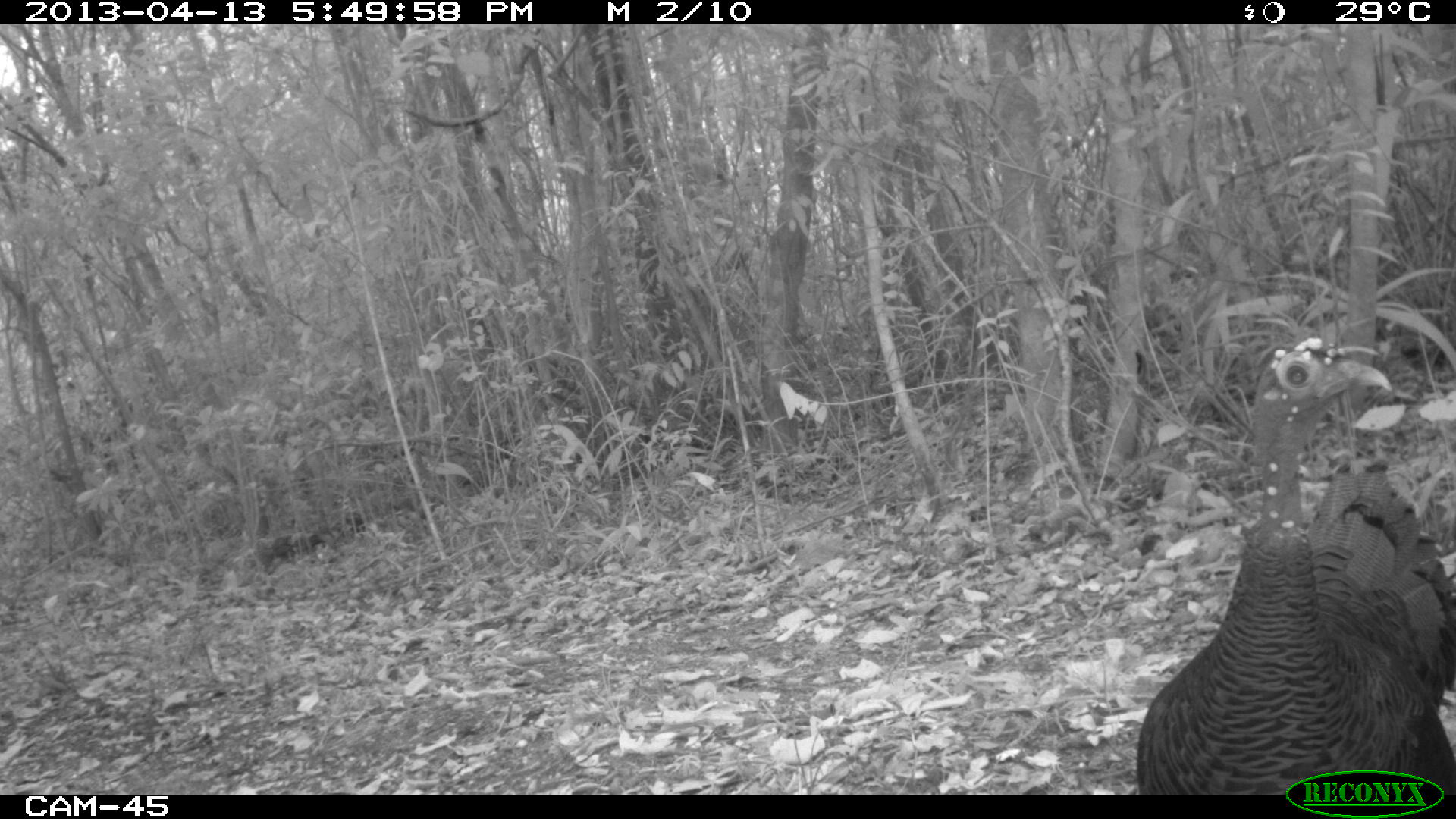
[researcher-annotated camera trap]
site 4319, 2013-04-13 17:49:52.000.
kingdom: Animalia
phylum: Chordata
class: Aves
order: Galliformes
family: Phasianidae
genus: Meleagris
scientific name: Meleagris ocellata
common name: ocellated turkey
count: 3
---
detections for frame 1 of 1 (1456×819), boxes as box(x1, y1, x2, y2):
meleagris ocellata: box(1135, 335, 1456, 792)